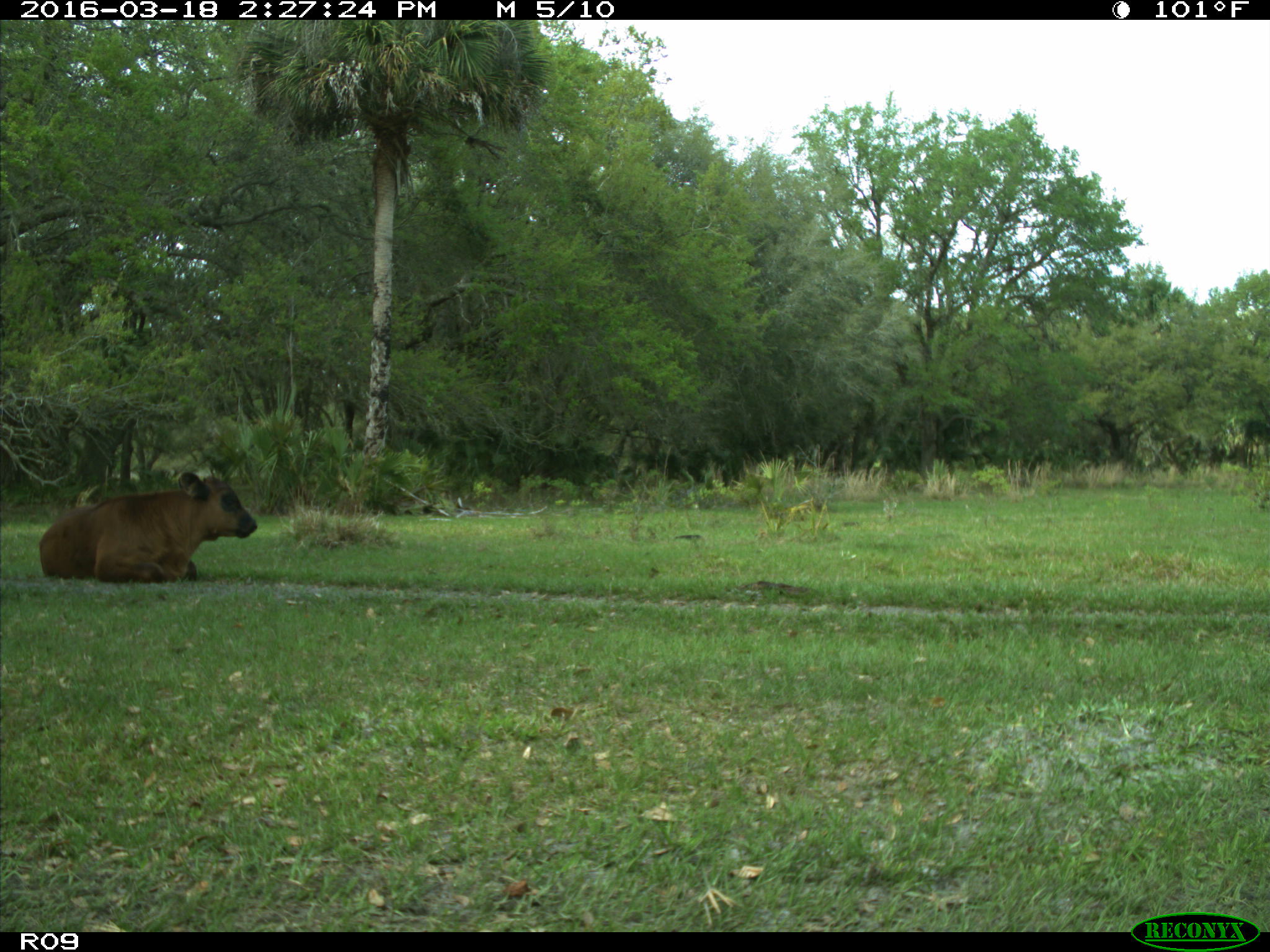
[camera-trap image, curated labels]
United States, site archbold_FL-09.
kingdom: Animalia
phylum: Chordata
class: Mammalia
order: Artiodactyla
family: Bovidae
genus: Bos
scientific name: Bos taurus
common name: domestic cow